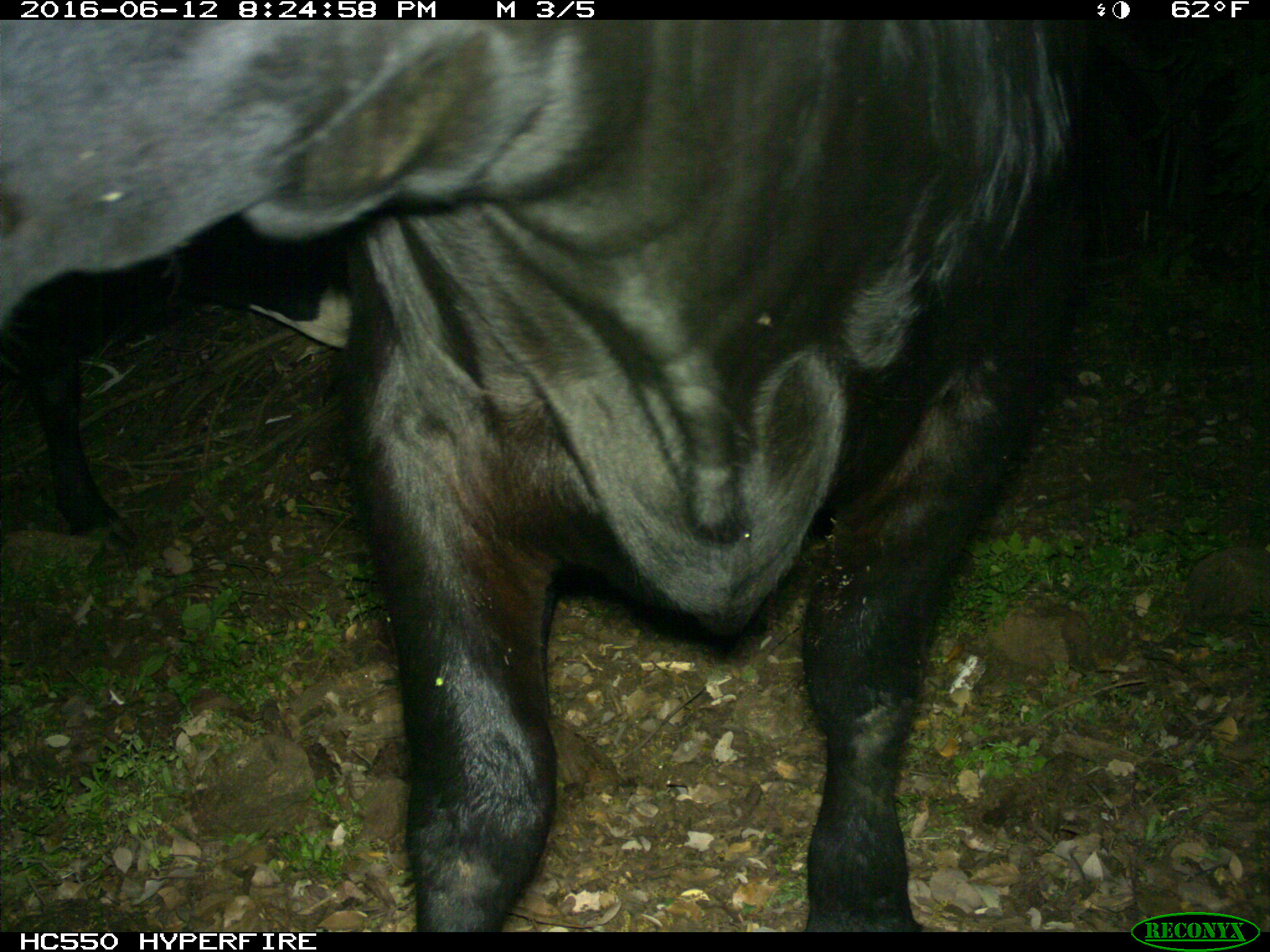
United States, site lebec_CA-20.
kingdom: Animalia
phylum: Chordata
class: Mammalia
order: Artiodactyla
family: Bovidae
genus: Bos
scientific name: Bos taurus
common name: domestic cow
Bos taurus (domestic cow).